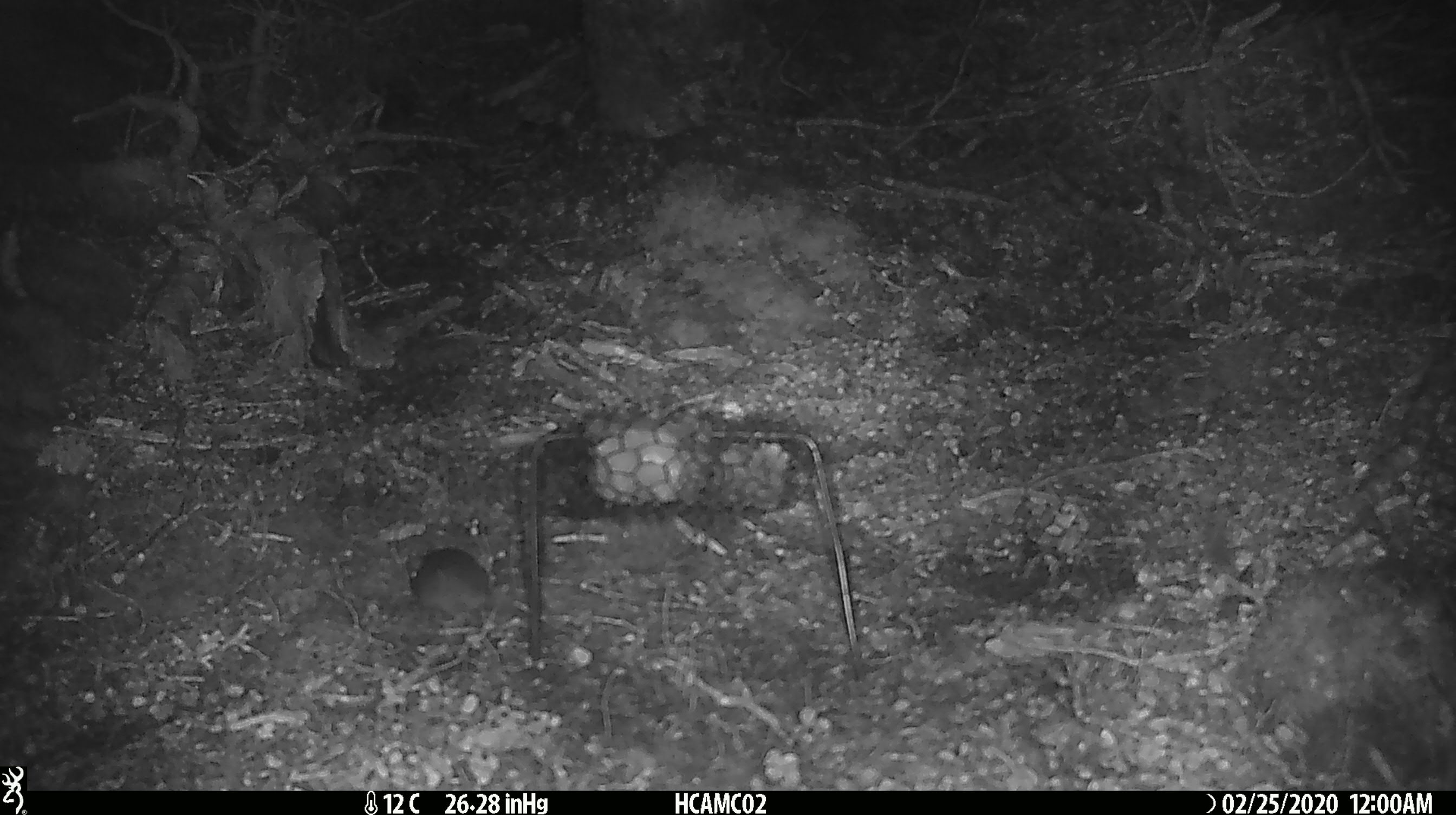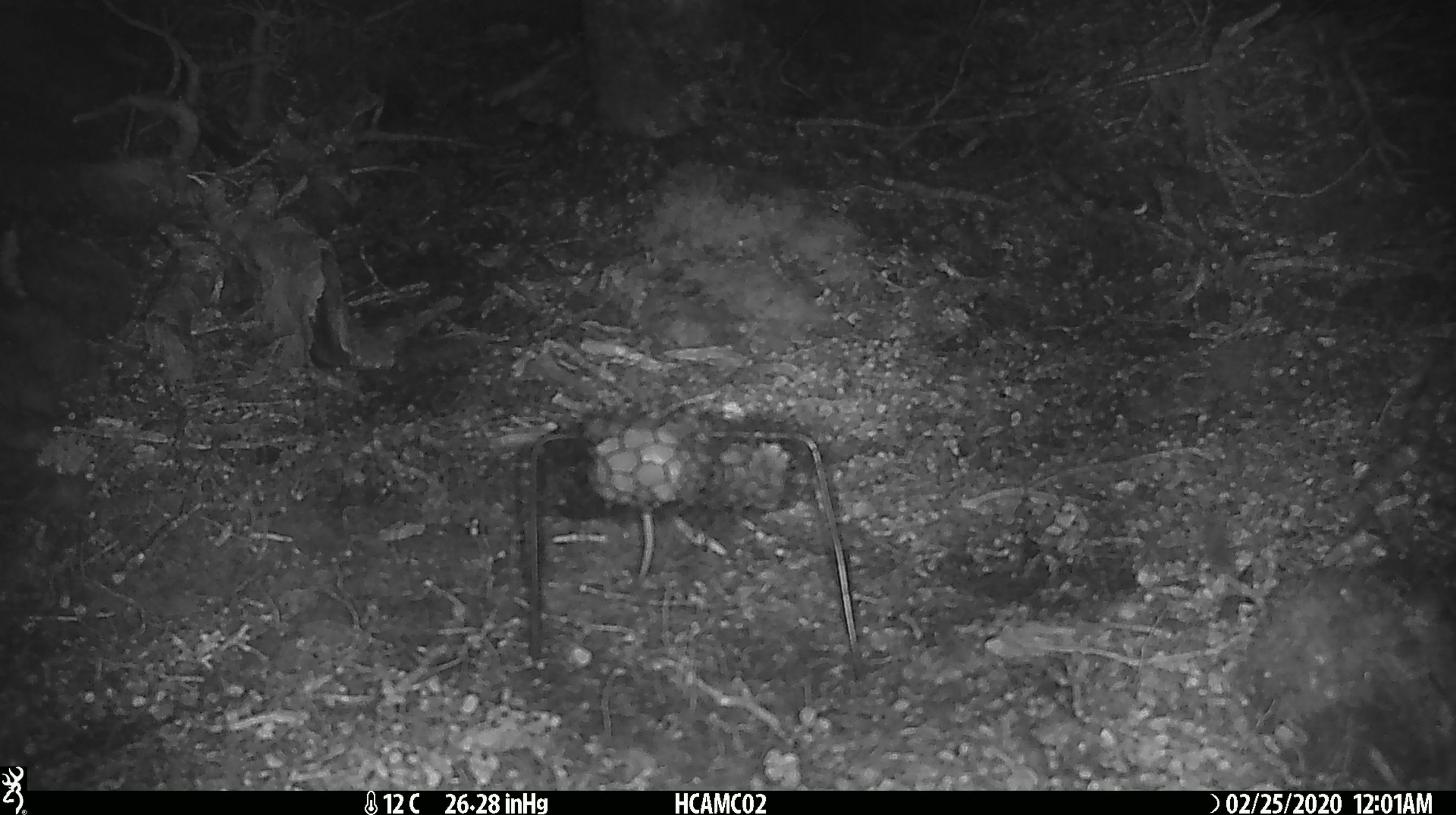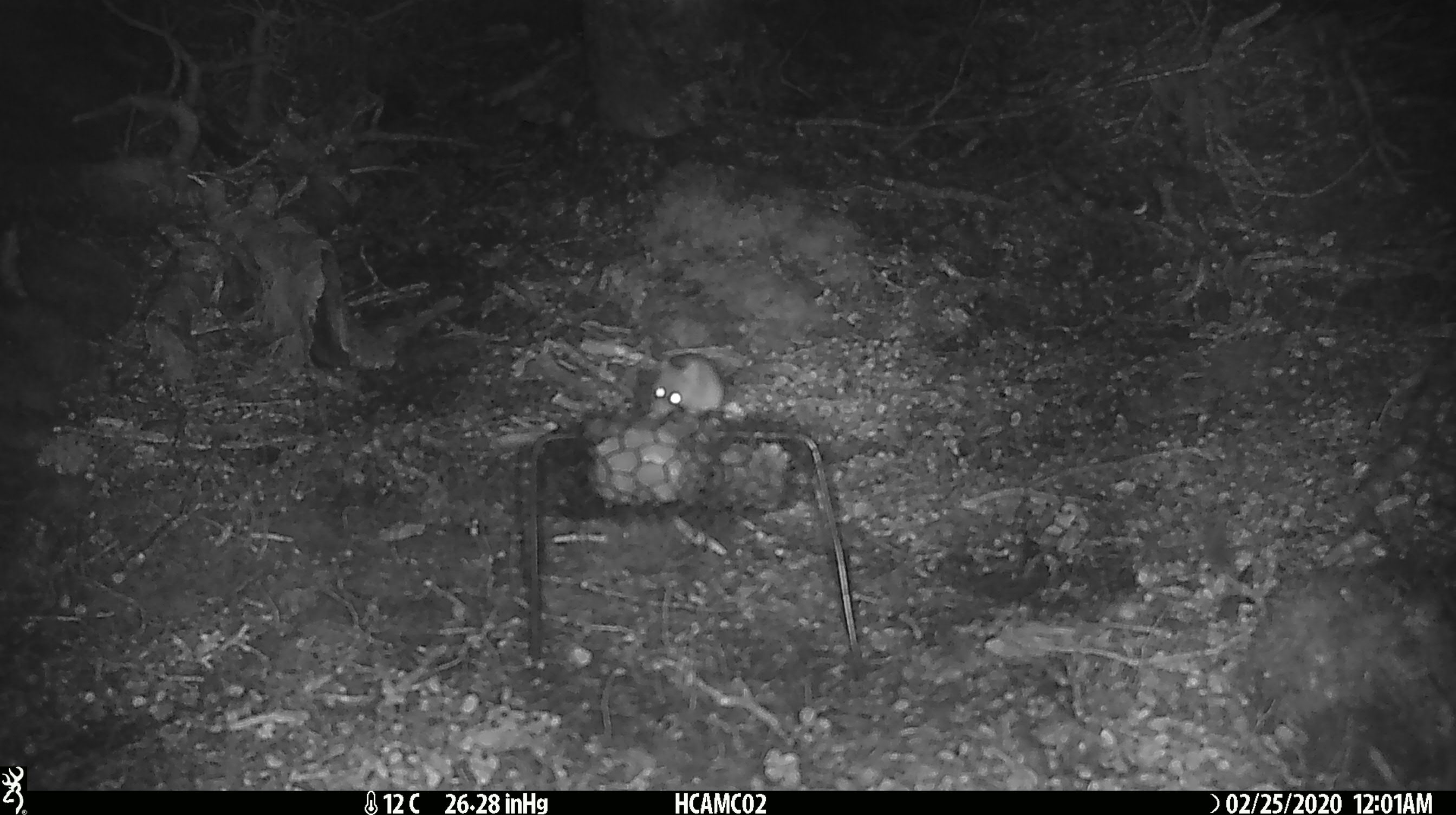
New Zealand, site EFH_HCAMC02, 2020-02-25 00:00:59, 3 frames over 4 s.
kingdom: Animalia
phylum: Chordata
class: Mammalia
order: Rodentia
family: Muridae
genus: Mus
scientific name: Mus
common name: mouse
Mouse (Mus).